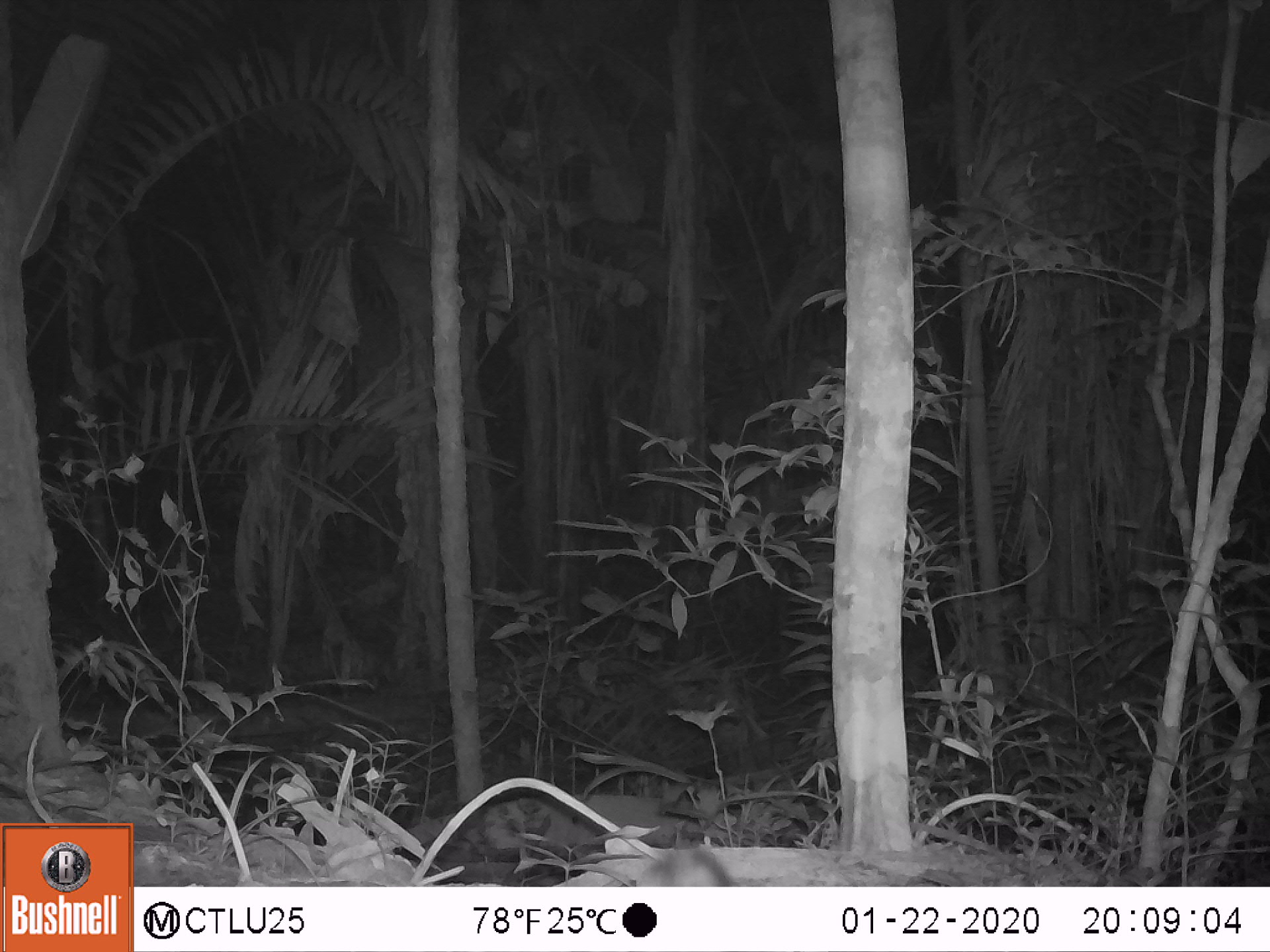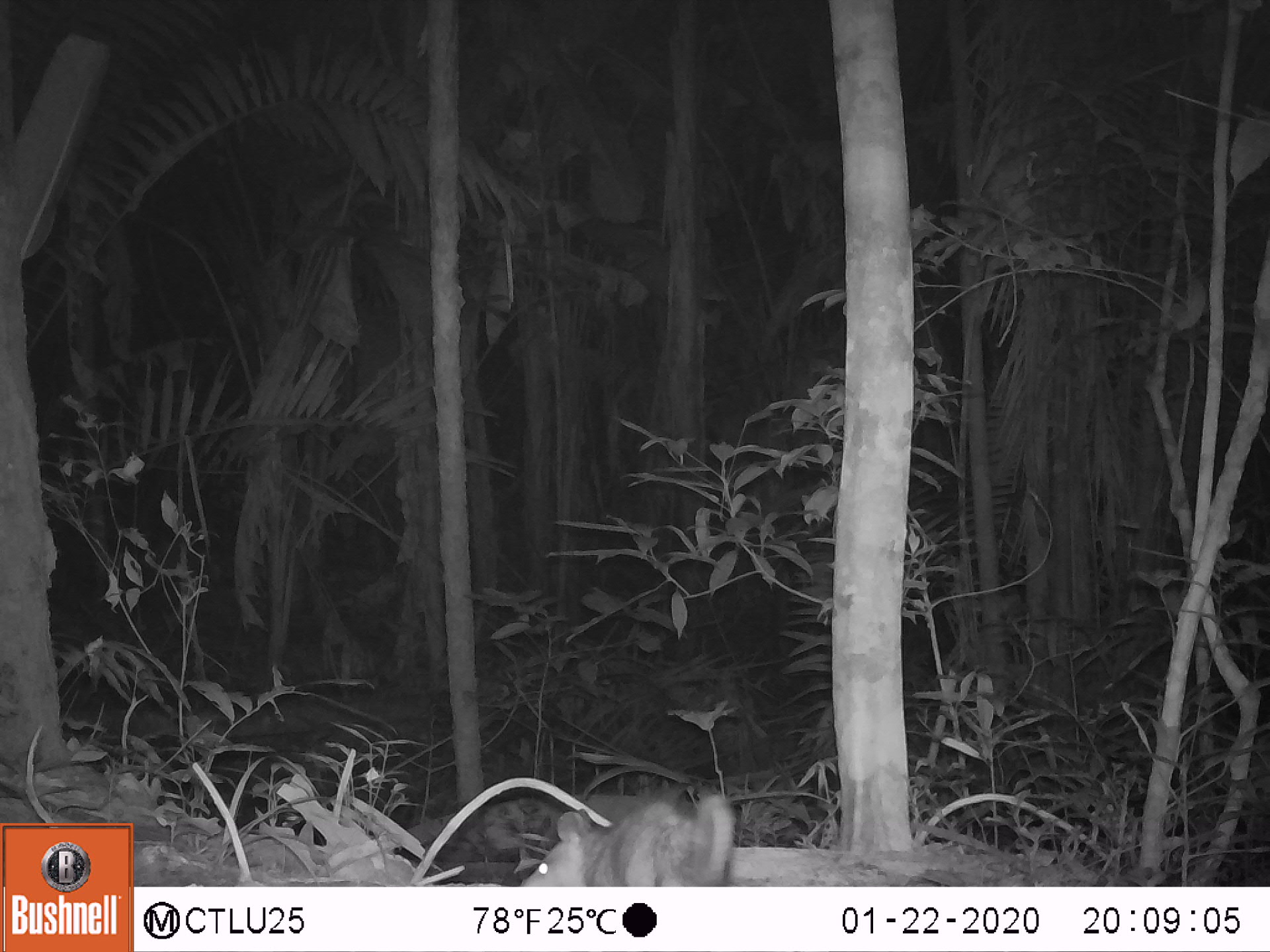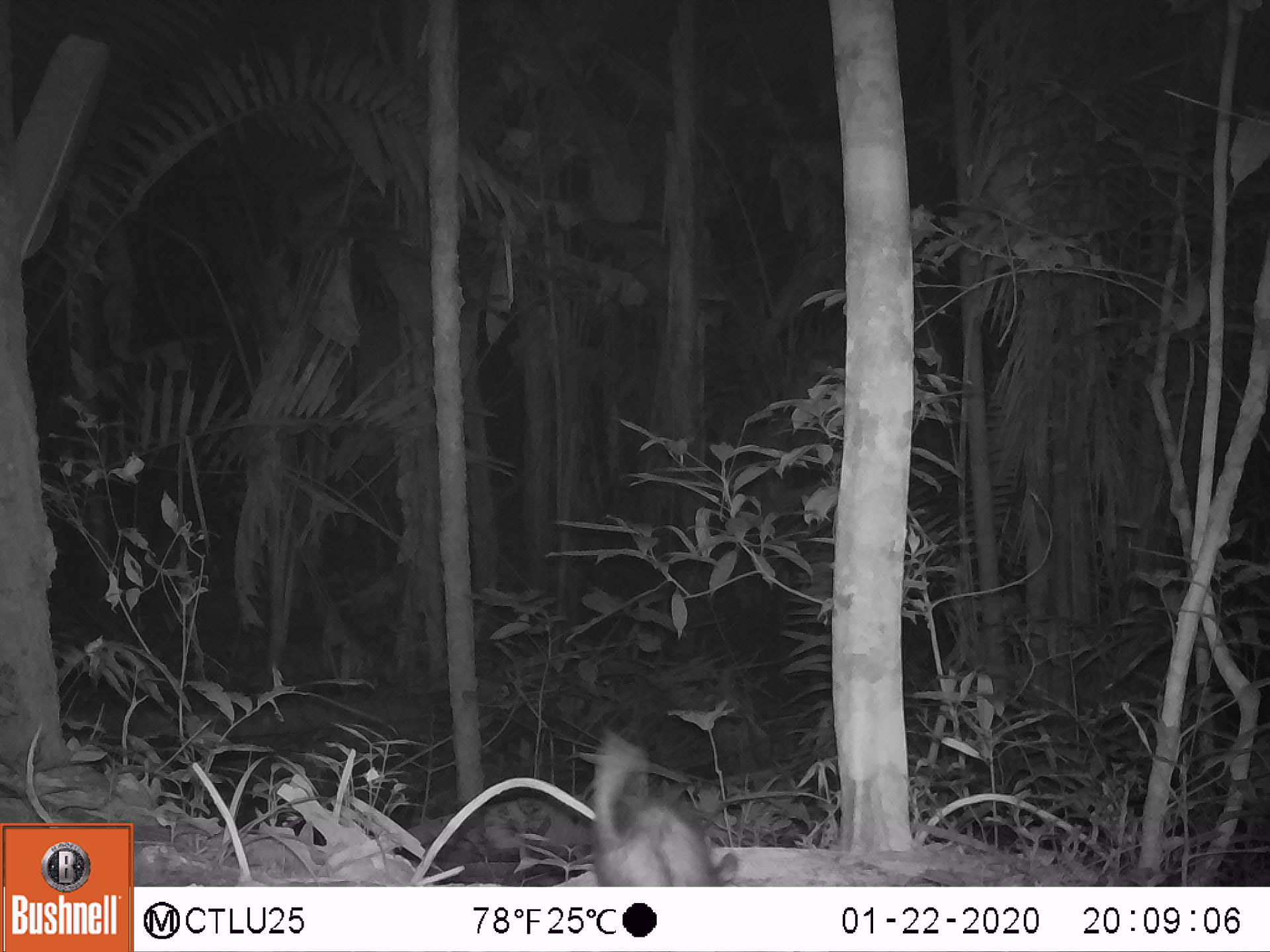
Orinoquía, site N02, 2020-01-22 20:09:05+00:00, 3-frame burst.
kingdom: Animalia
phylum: Chordata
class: Mammalia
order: Didelphimorphia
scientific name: Didelphimorphia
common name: possum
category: unknown possum